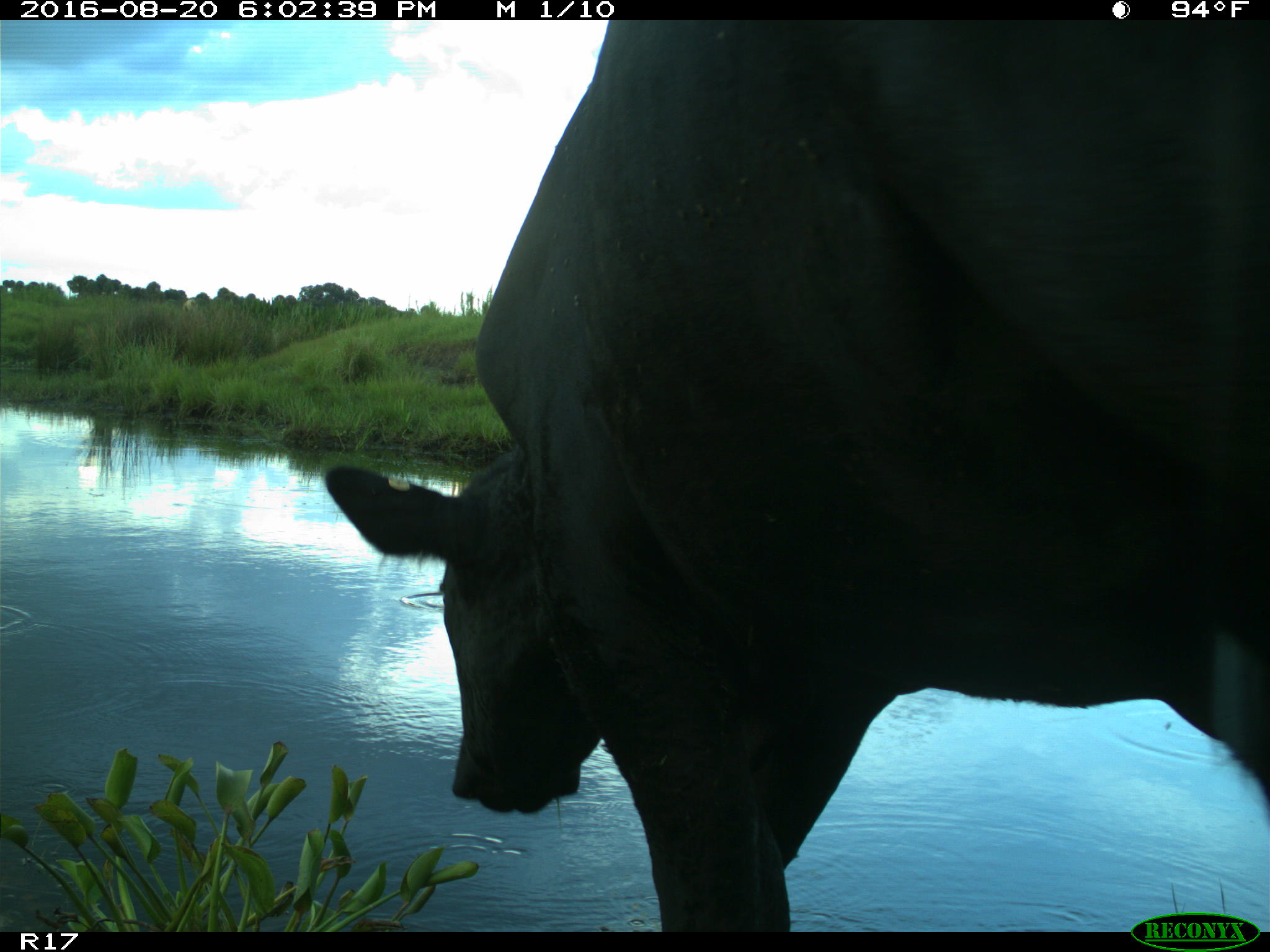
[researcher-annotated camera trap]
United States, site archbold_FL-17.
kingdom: Animalia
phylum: Chordata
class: Mammalia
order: Artiodactyla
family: Bovidae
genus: Bos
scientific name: Bos taurus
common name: domestic cow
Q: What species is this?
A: Bos taurus (domestic cow).